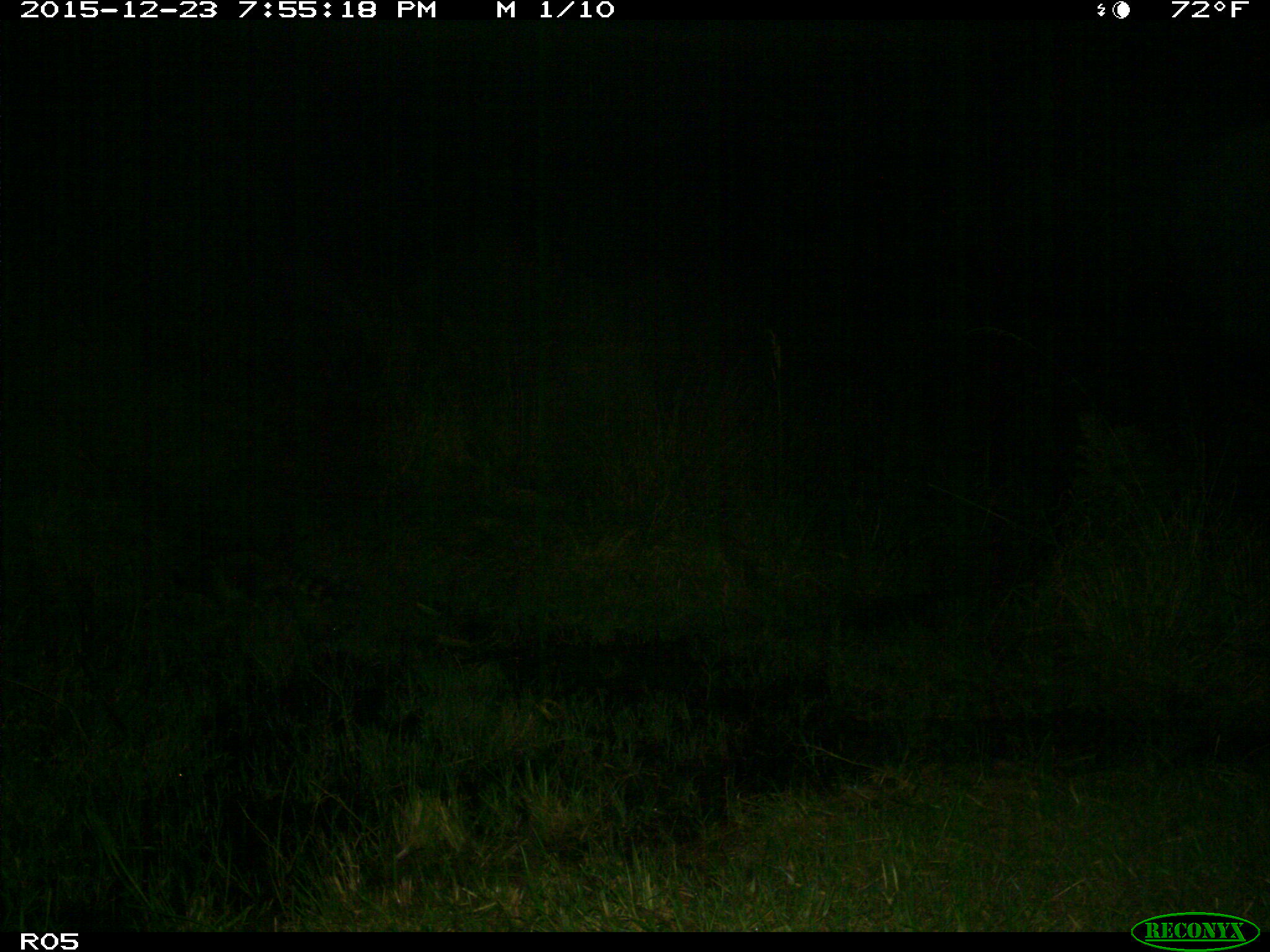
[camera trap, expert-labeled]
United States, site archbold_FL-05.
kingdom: Animalia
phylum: Chordata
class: Mammalia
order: Carnivora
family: Procyonidae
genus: Procyon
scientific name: Procyon lotor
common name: common raccoon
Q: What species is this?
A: Procyon lotor (common raccoon).